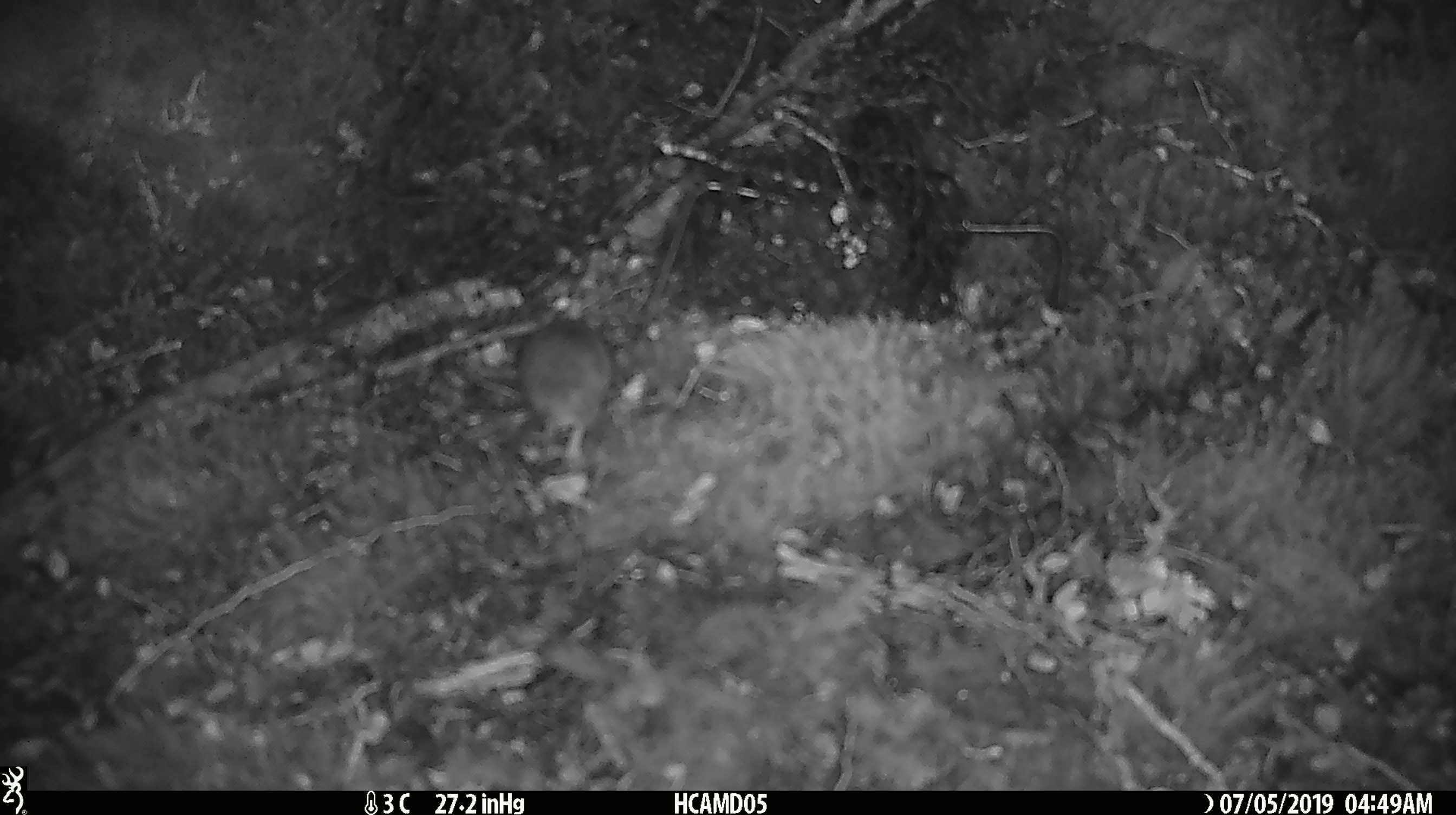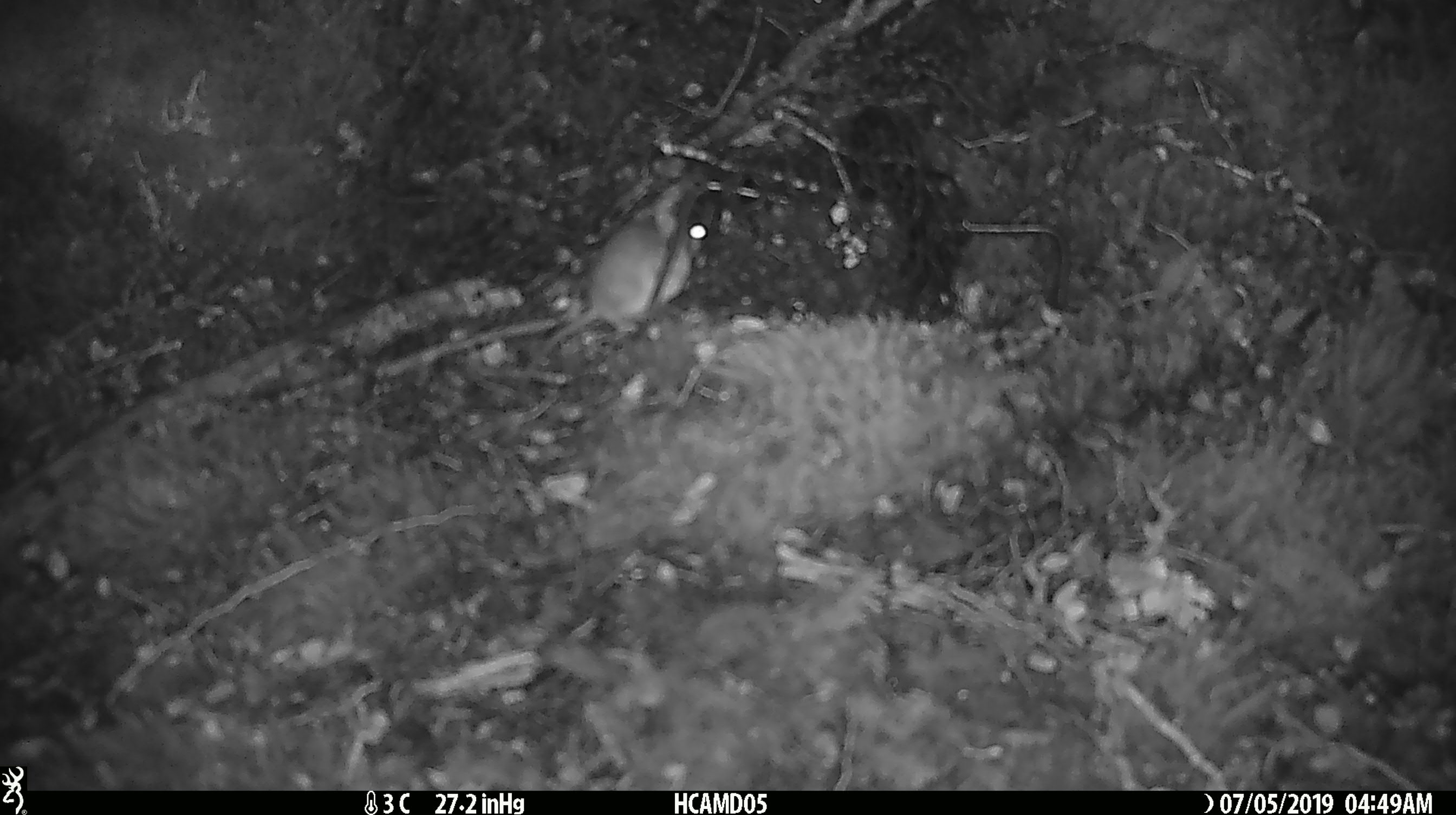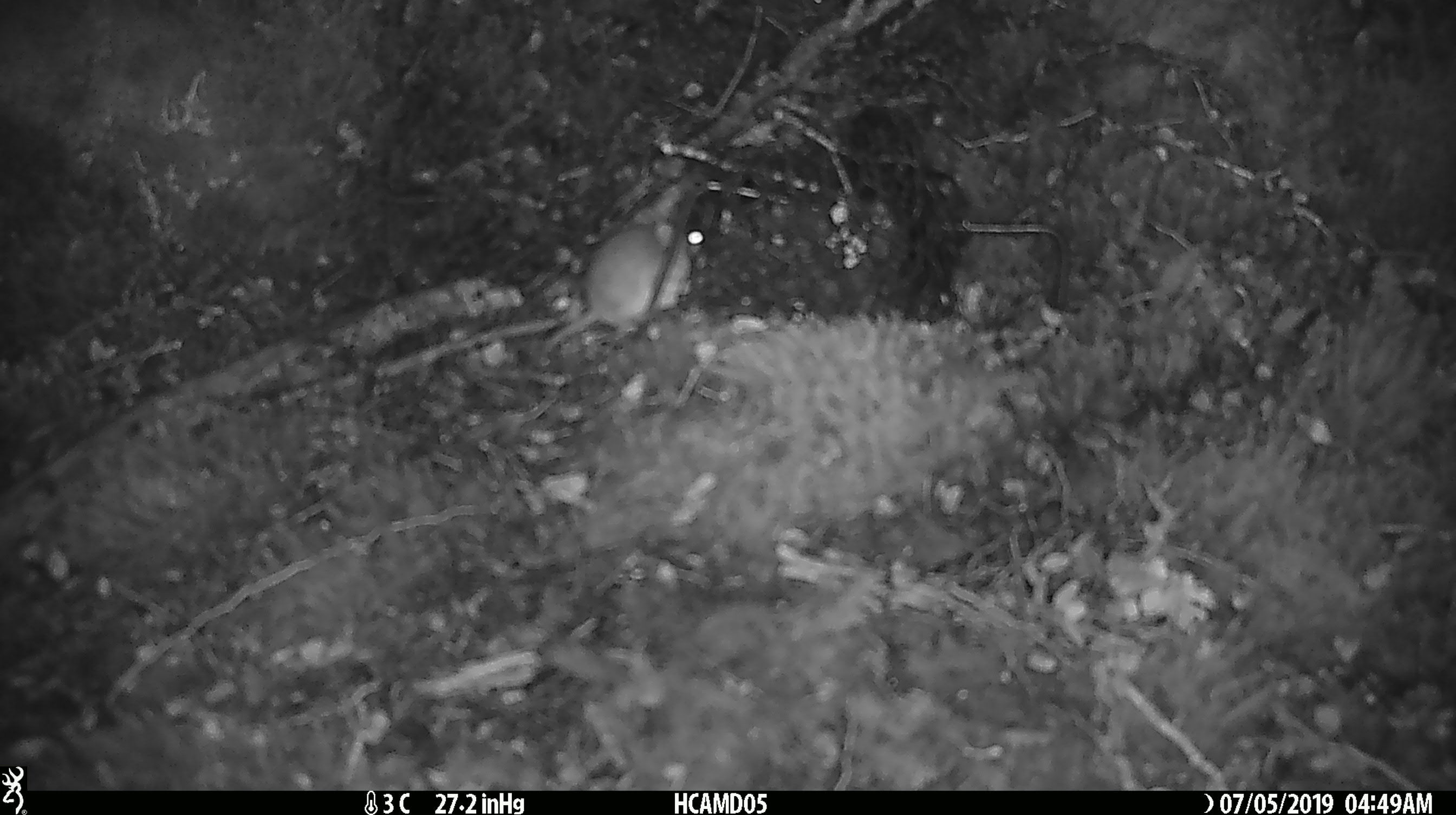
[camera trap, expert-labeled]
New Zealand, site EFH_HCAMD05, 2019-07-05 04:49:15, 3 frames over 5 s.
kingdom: Animalia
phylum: Chordata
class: Mammalia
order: Rodentia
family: Muridae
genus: Mus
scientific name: Mus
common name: mouse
Mouse (Mus).